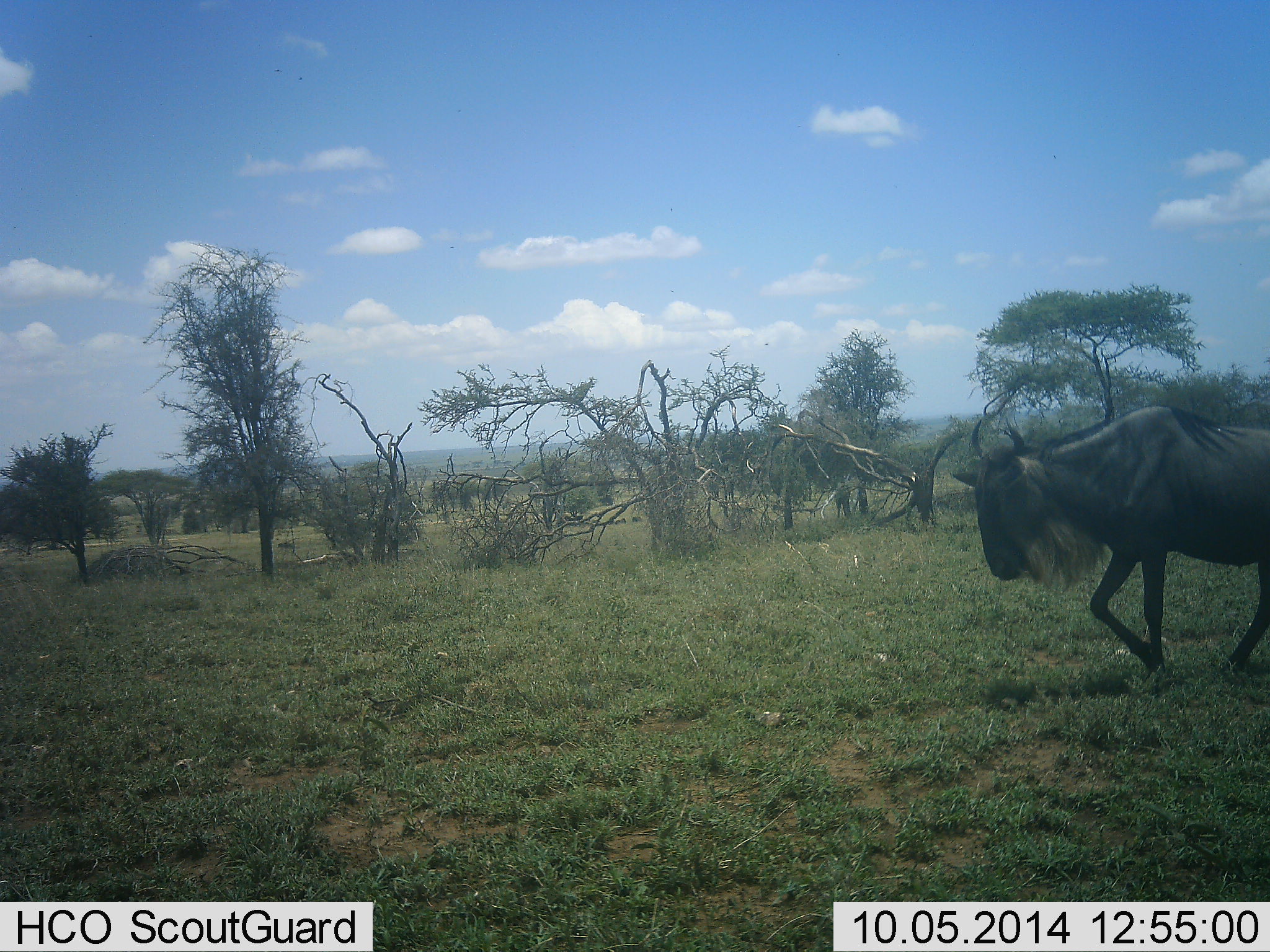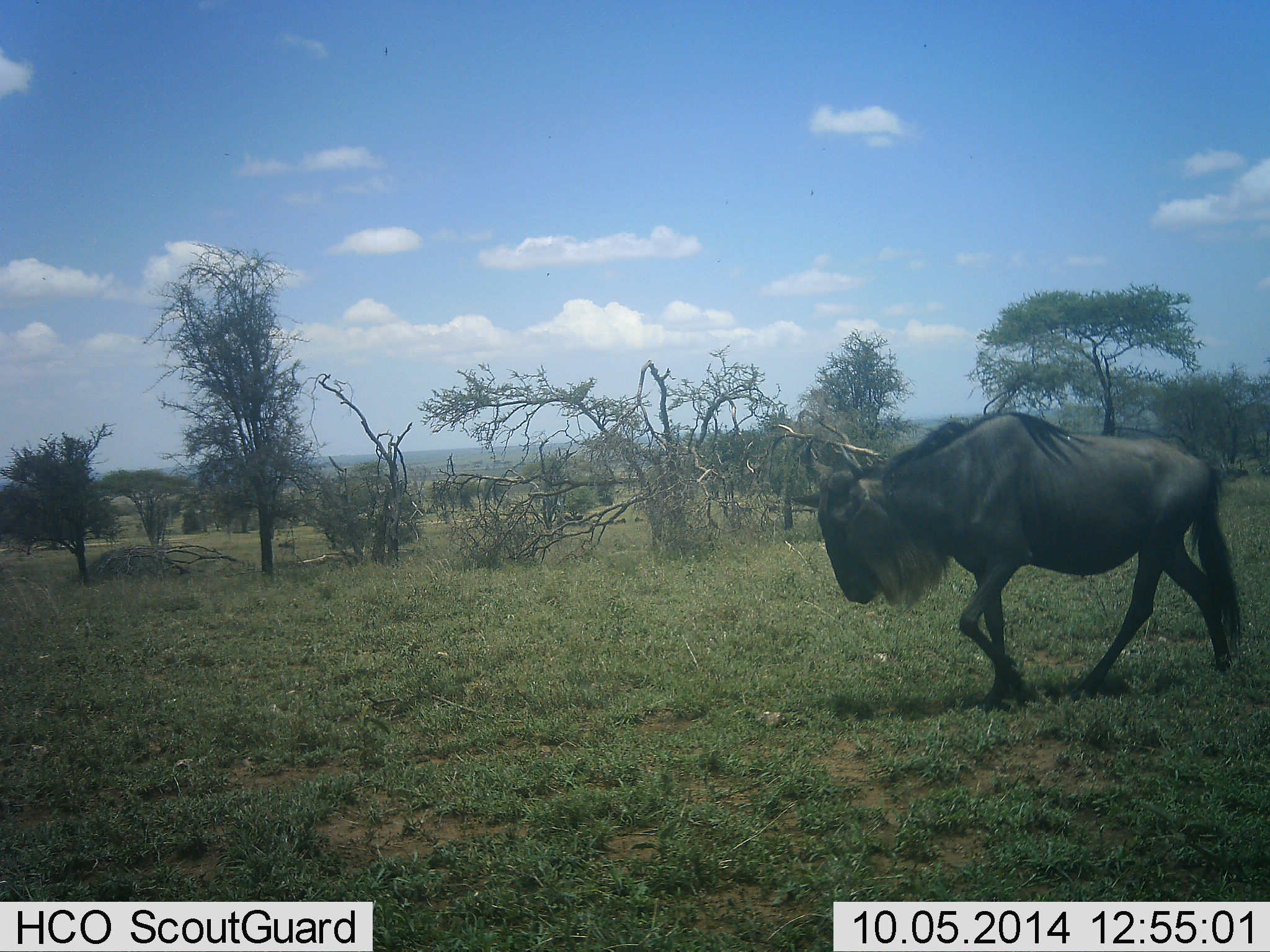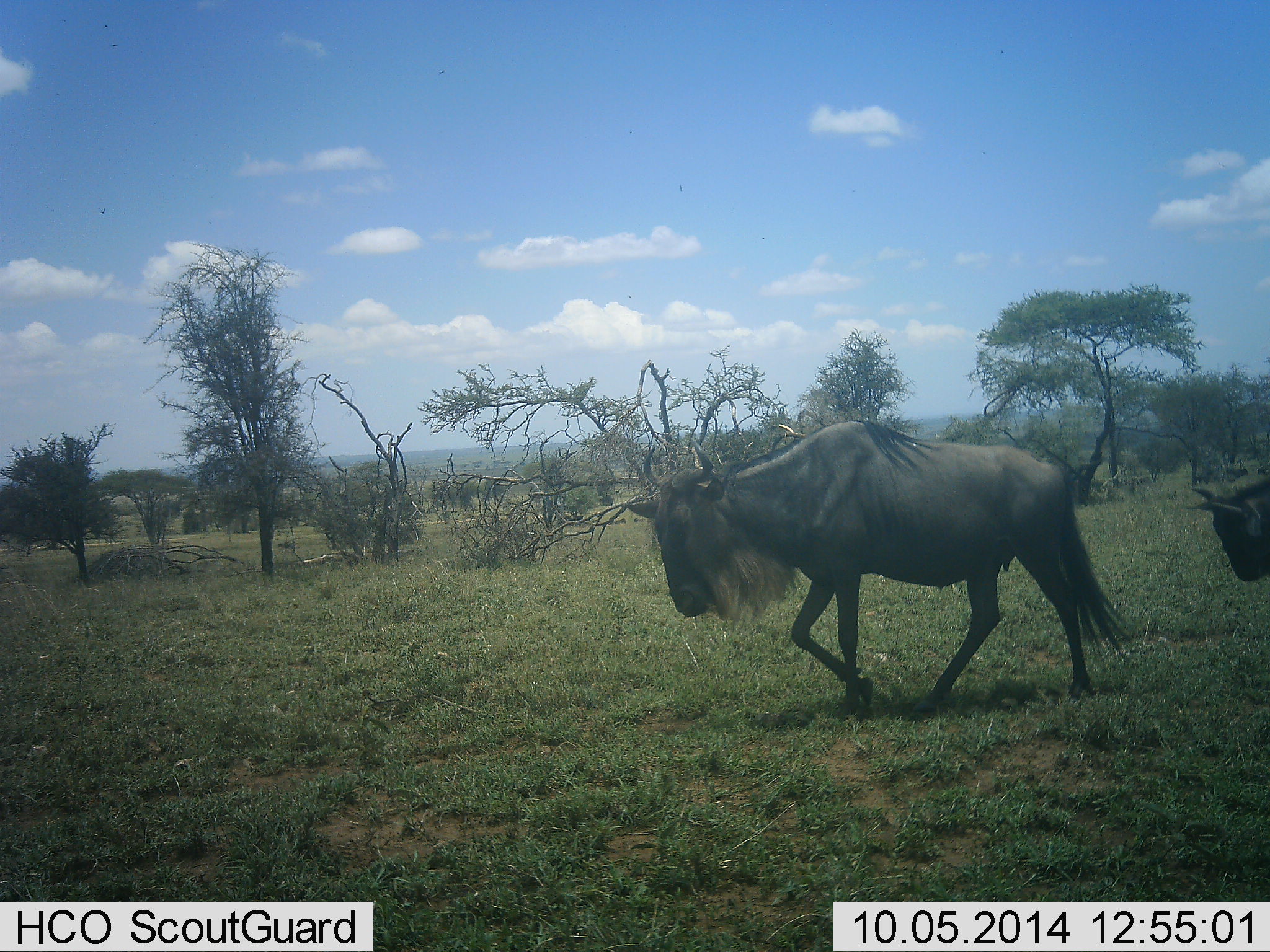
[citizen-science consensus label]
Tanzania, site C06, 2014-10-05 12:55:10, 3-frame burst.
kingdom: Animalia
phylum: Chordata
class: Mammalia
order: Artiodactyla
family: Bovidae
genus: Connochaetes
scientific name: Connochaetes taurinus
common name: blue wildebeest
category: wildebeest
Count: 1.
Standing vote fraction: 0%.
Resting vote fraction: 0%.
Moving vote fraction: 100%.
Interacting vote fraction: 0%.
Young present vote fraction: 0%.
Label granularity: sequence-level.